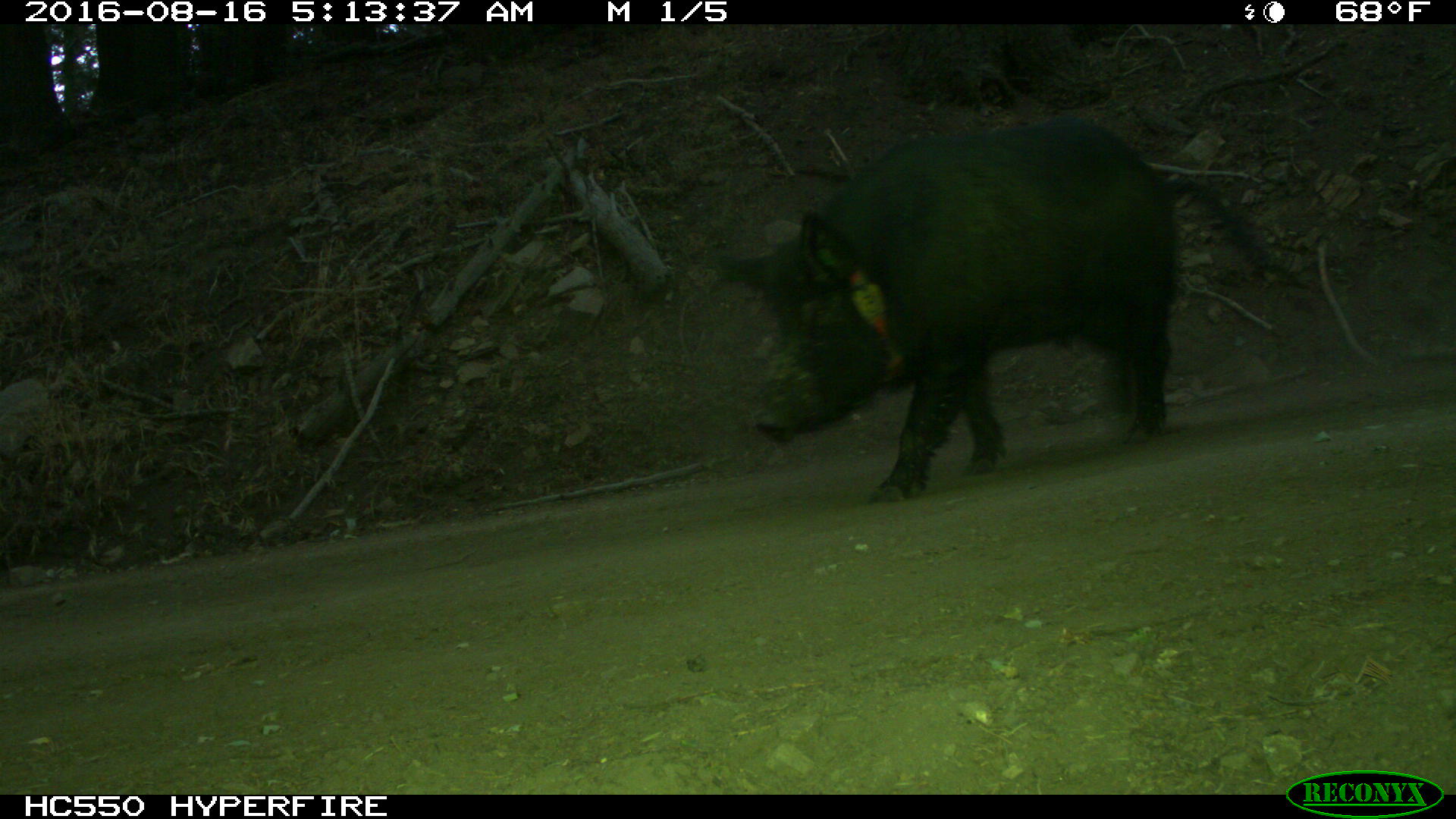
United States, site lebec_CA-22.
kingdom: Animalia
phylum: Chordata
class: Mammalia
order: Artiodactyla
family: Suidae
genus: Sus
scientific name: Sus scrofa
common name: wild boar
Sus scrofa (wild boar).